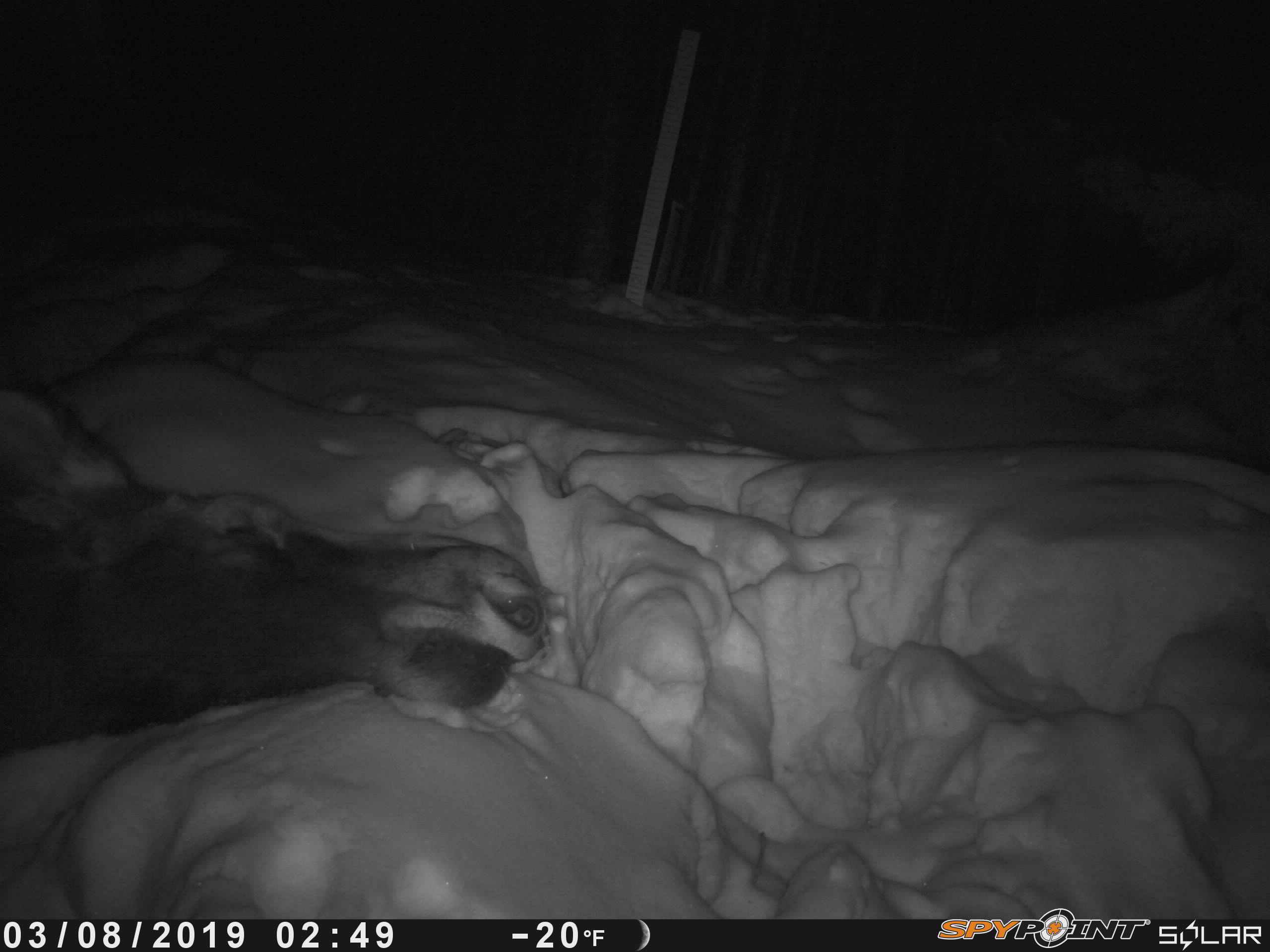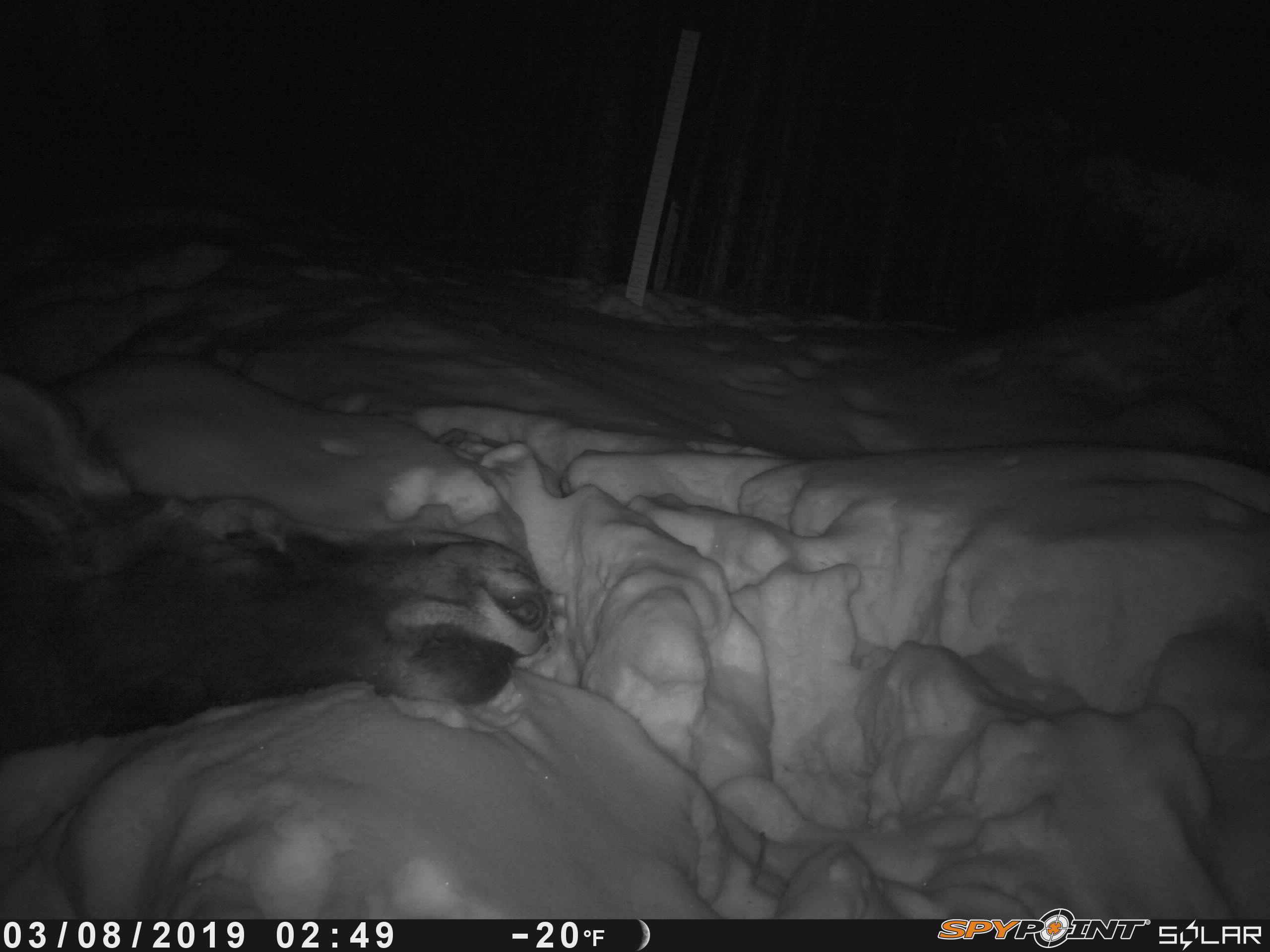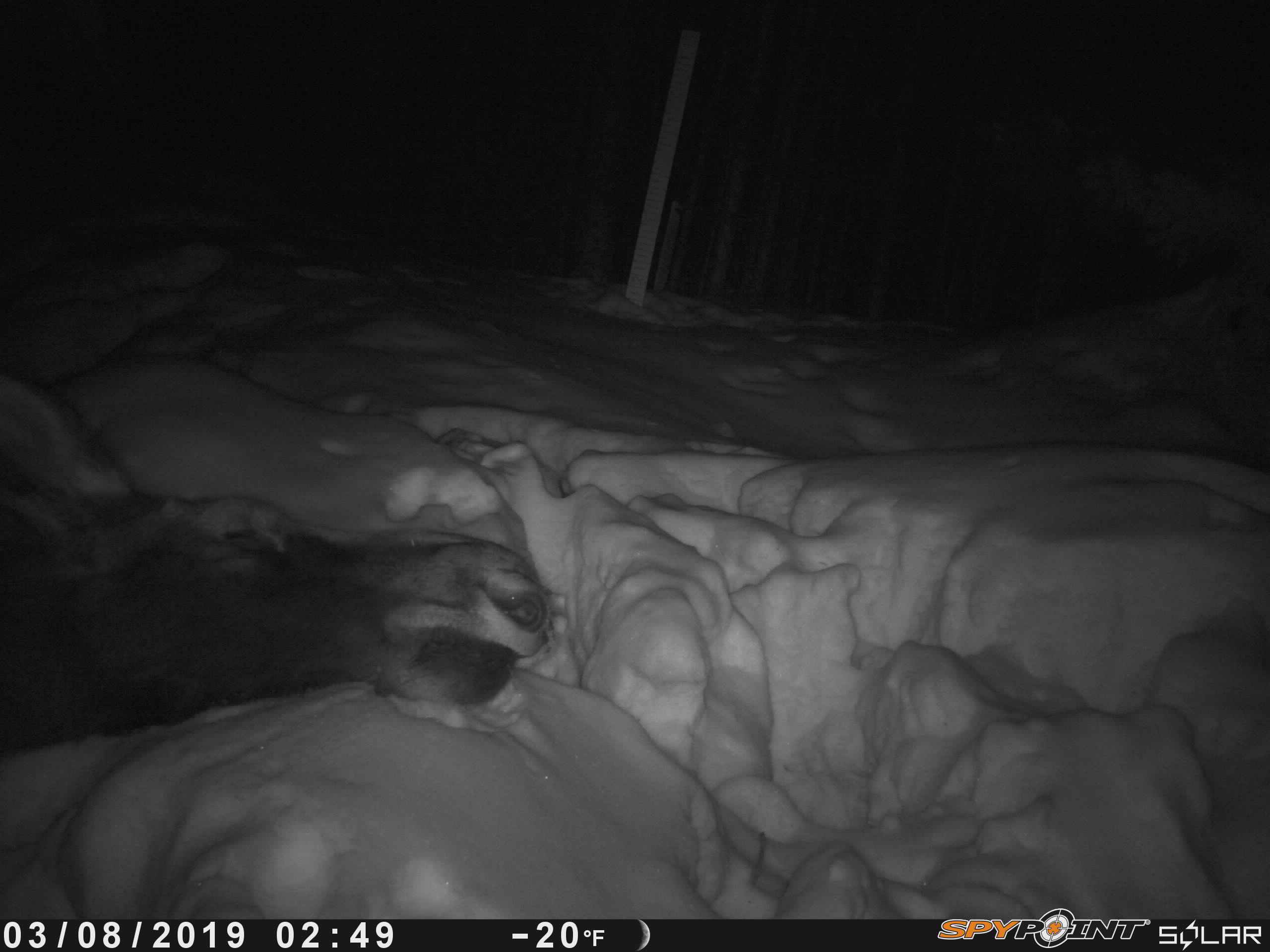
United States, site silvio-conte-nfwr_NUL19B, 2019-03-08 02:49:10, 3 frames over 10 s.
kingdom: Animalia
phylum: Chordata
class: Mammalia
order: Artiodactyla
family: Cervidae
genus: Alces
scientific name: Alces alces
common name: moose